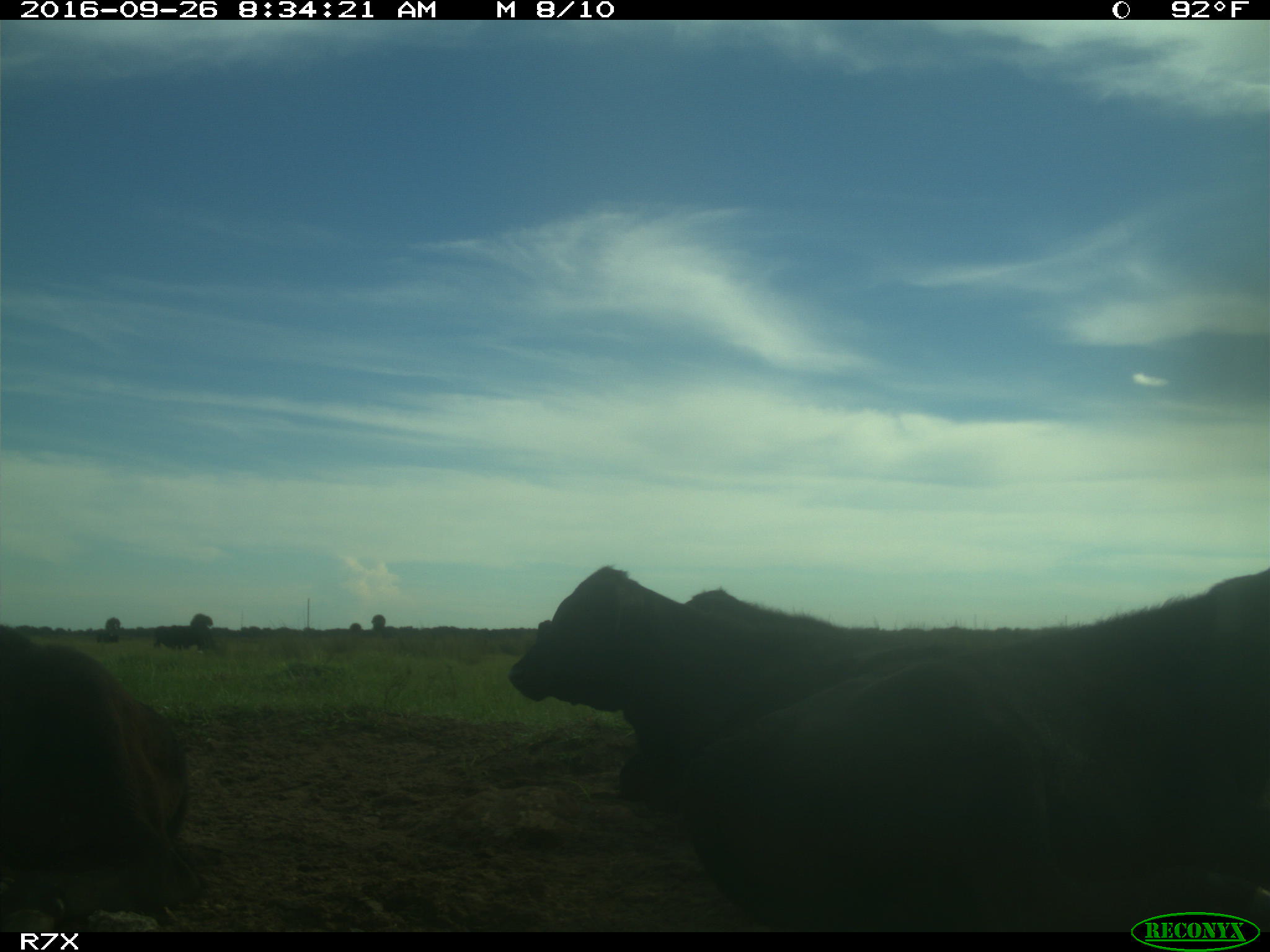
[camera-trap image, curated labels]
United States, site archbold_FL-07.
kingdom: Animalia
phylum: Chordata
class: Mammalia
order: Artiodactyla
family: Bovidae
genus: Bos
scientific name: Bos taurus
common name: domestic cow